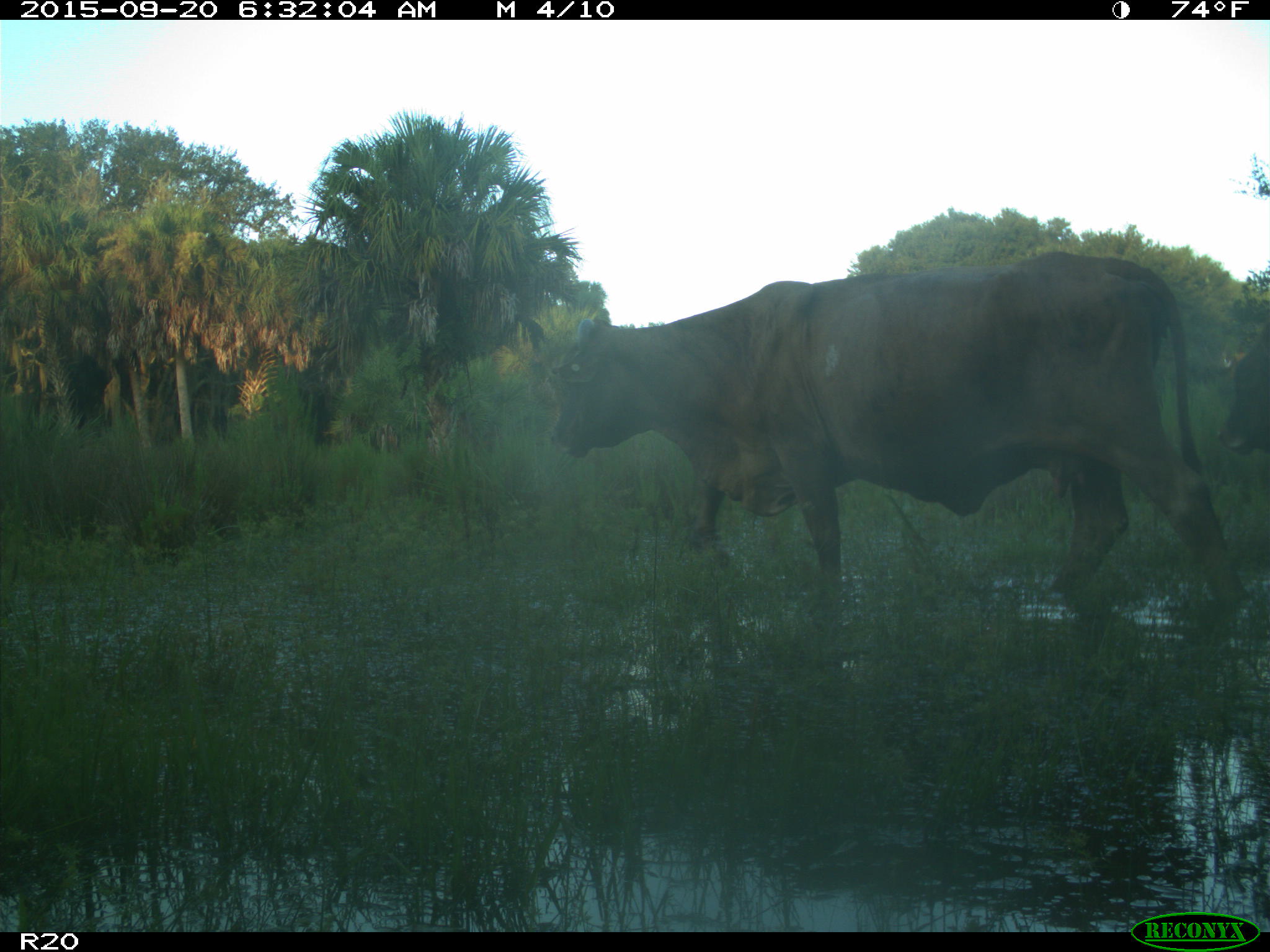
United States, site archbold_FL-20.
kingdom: Animalia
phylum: Chordata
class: Mammalia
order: Artiodactyla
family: Bovidae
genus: Bos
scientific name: Bos taurus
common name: domestic cow